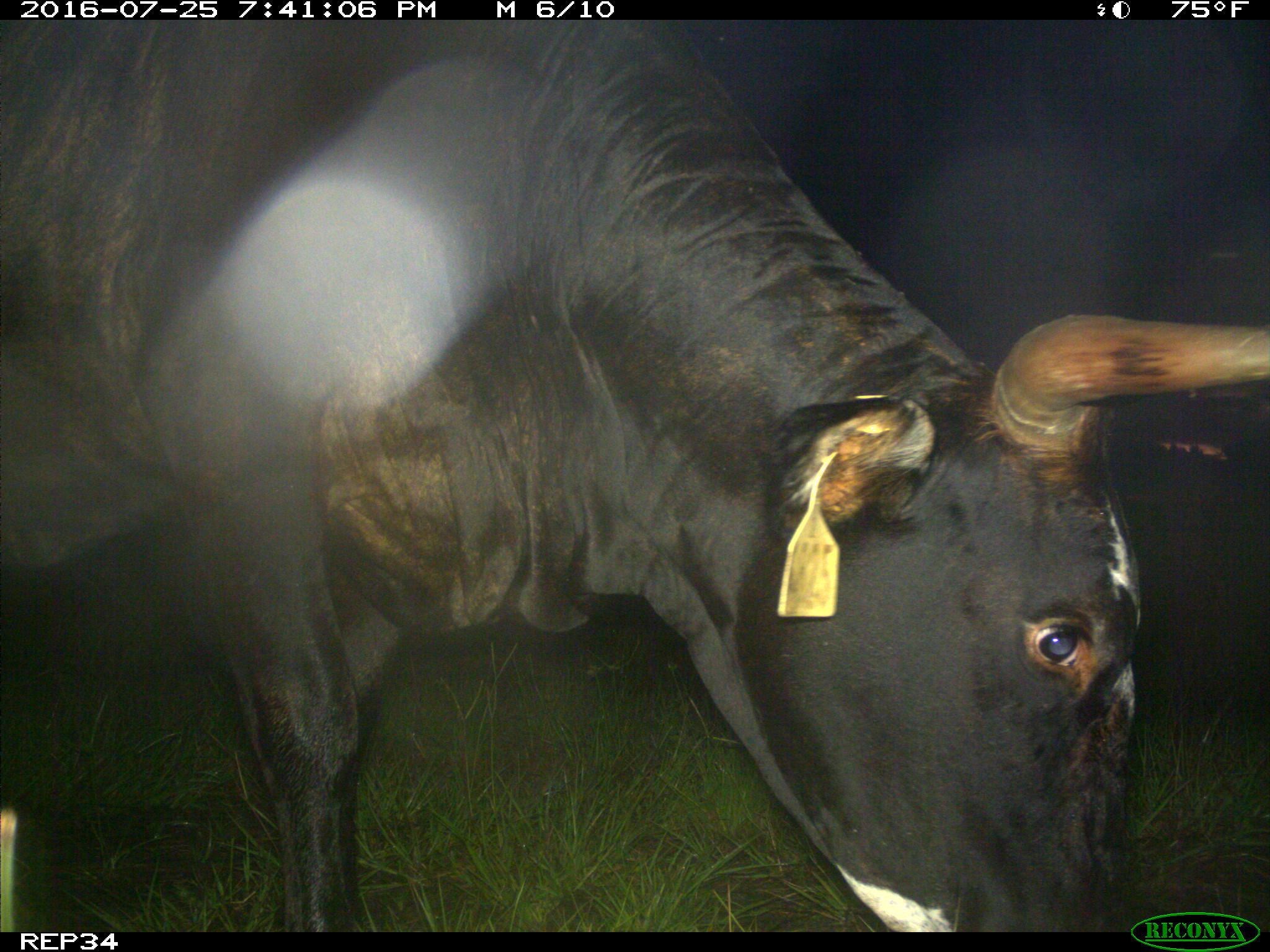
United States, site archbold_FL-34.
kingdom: Animalia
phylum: Chordata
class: Mammalia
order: Artiodactyla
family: Bovidae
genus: Bos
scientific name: Bos taurus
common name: domestic cow